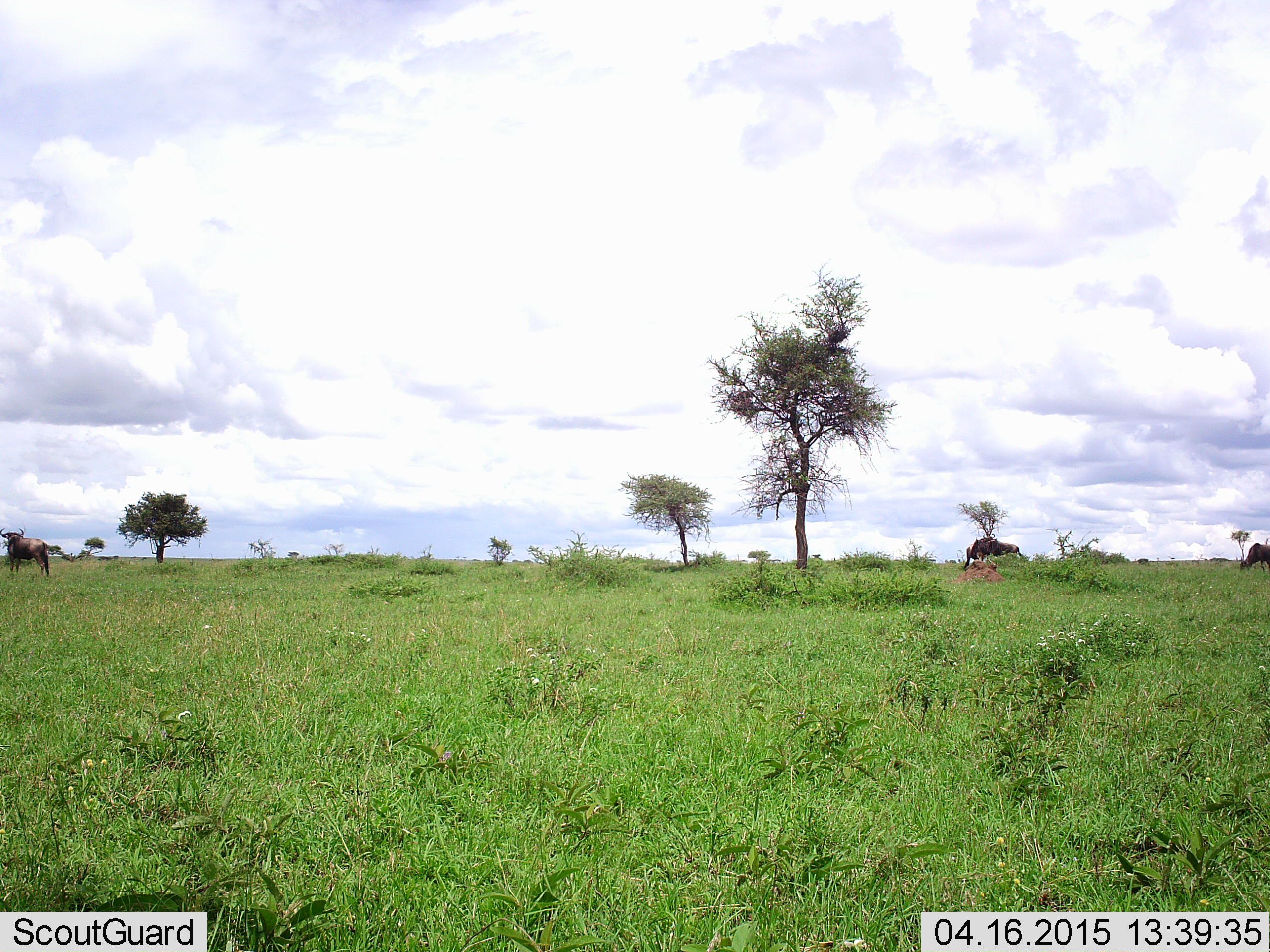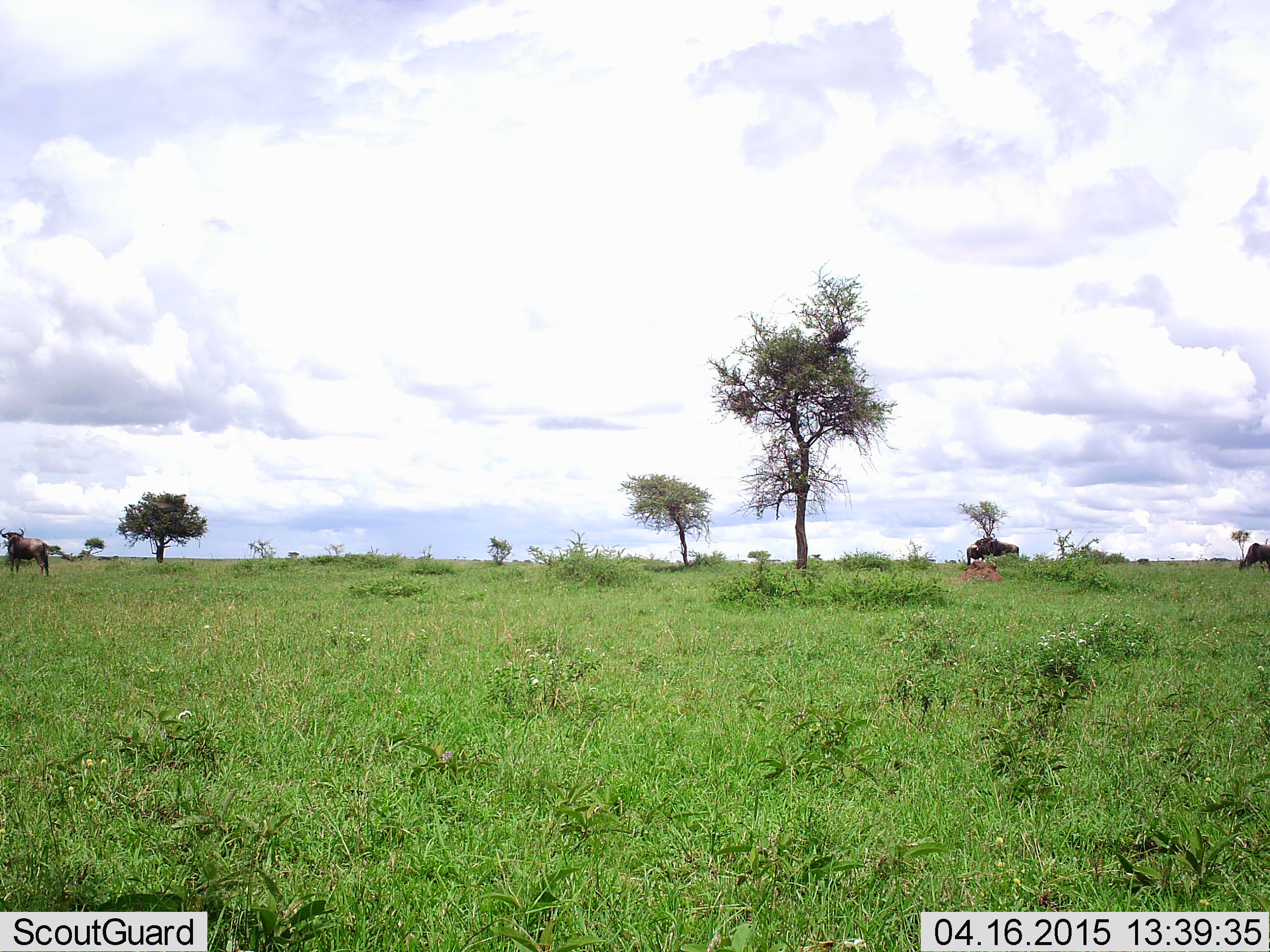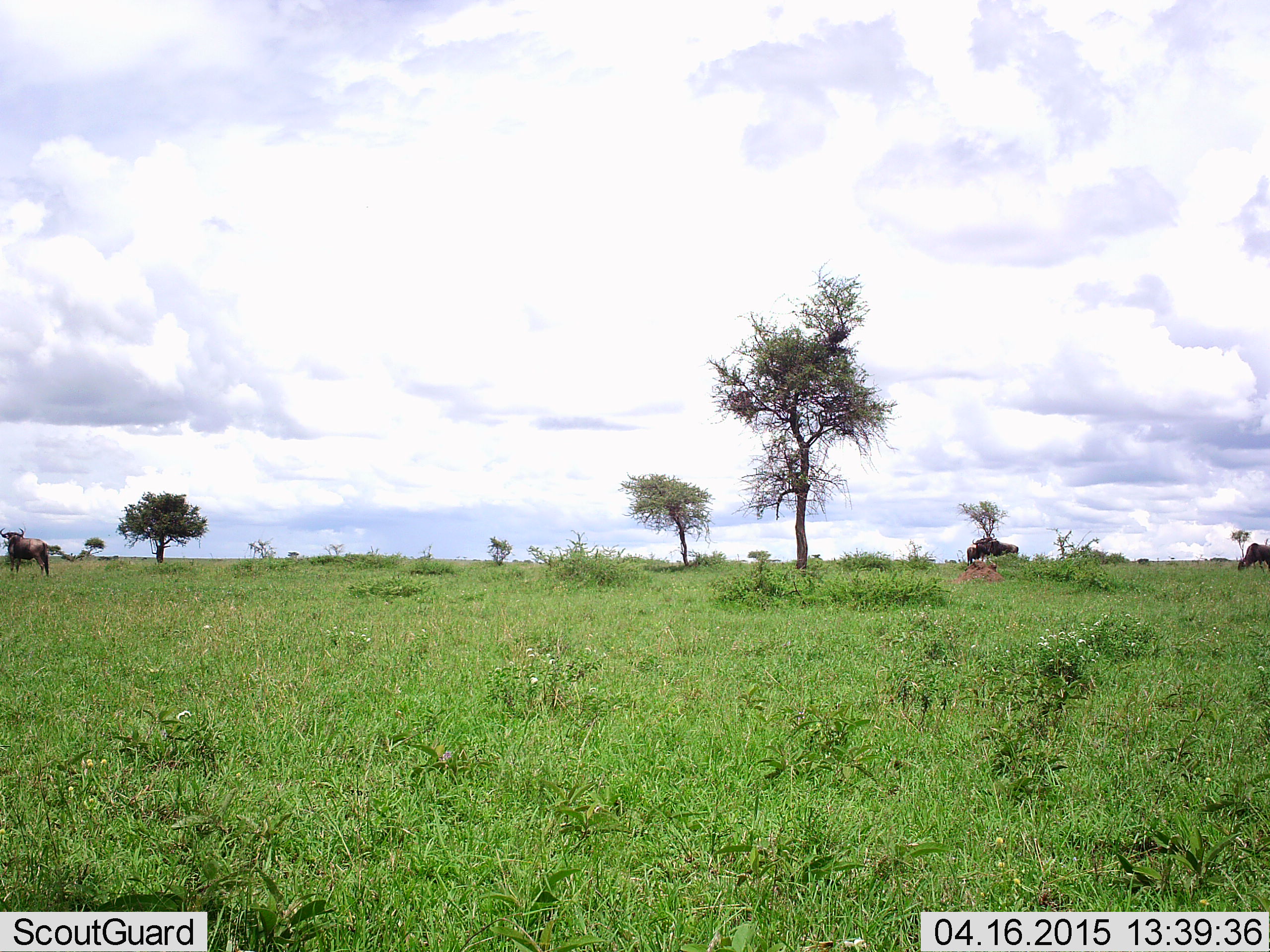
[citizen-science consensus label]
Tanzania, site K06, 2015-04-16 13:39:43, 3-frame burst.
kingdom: Animalia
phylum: Chordata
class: Mammalia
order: Artiodactyla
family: Bovidae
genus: Connochaetes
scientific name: Connochaetes taurinus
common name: blue wildebeest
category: wildebeest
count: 4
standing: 100%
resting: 0%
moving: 0%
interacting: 0%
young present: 10%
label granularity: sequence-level